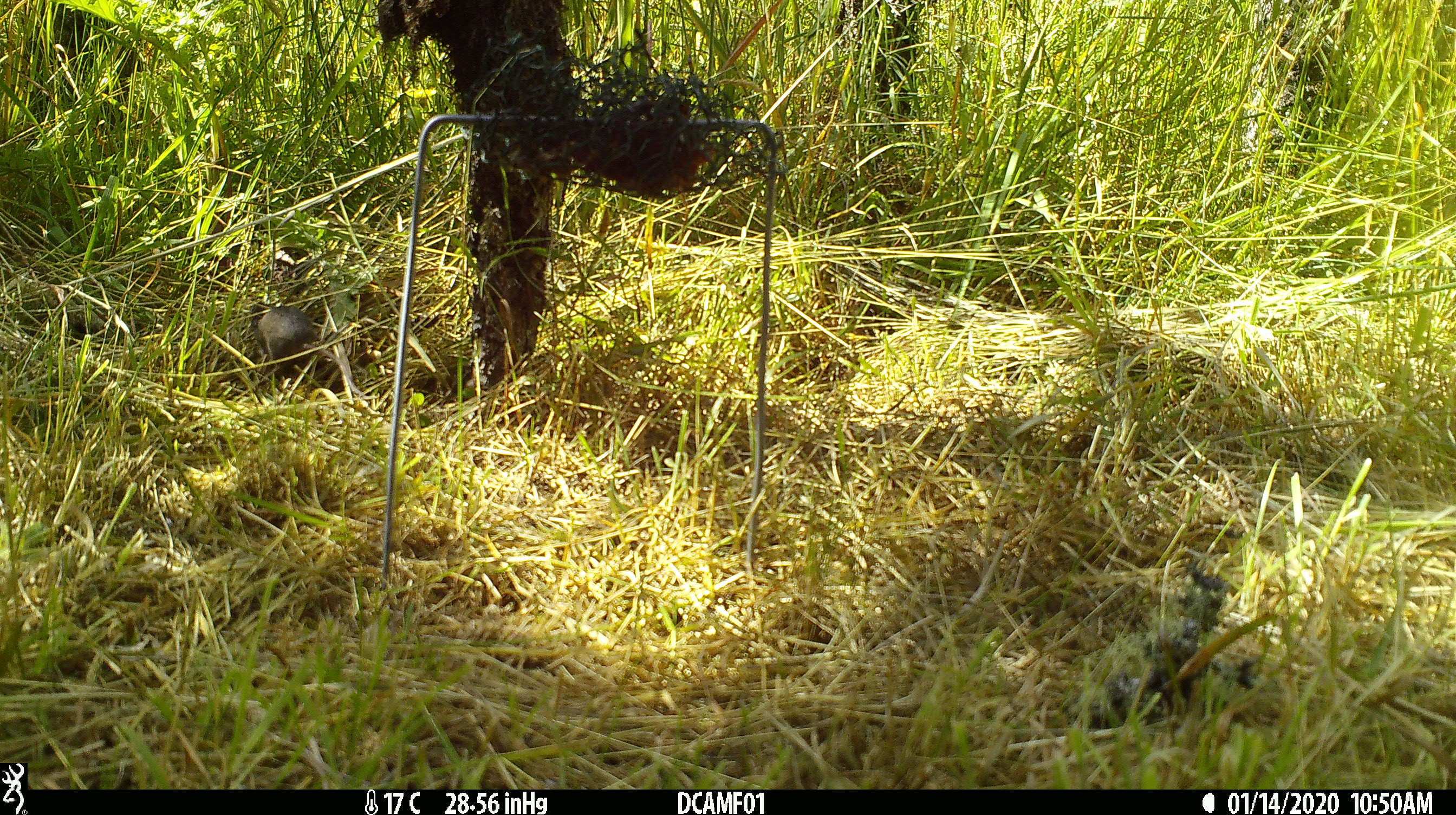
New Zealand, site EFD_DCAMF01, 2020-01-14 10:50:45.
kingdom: Animalia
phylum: Chordata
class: Mammalia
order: Rodentia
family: Muridae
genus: Mus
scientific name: Mus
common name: mouse